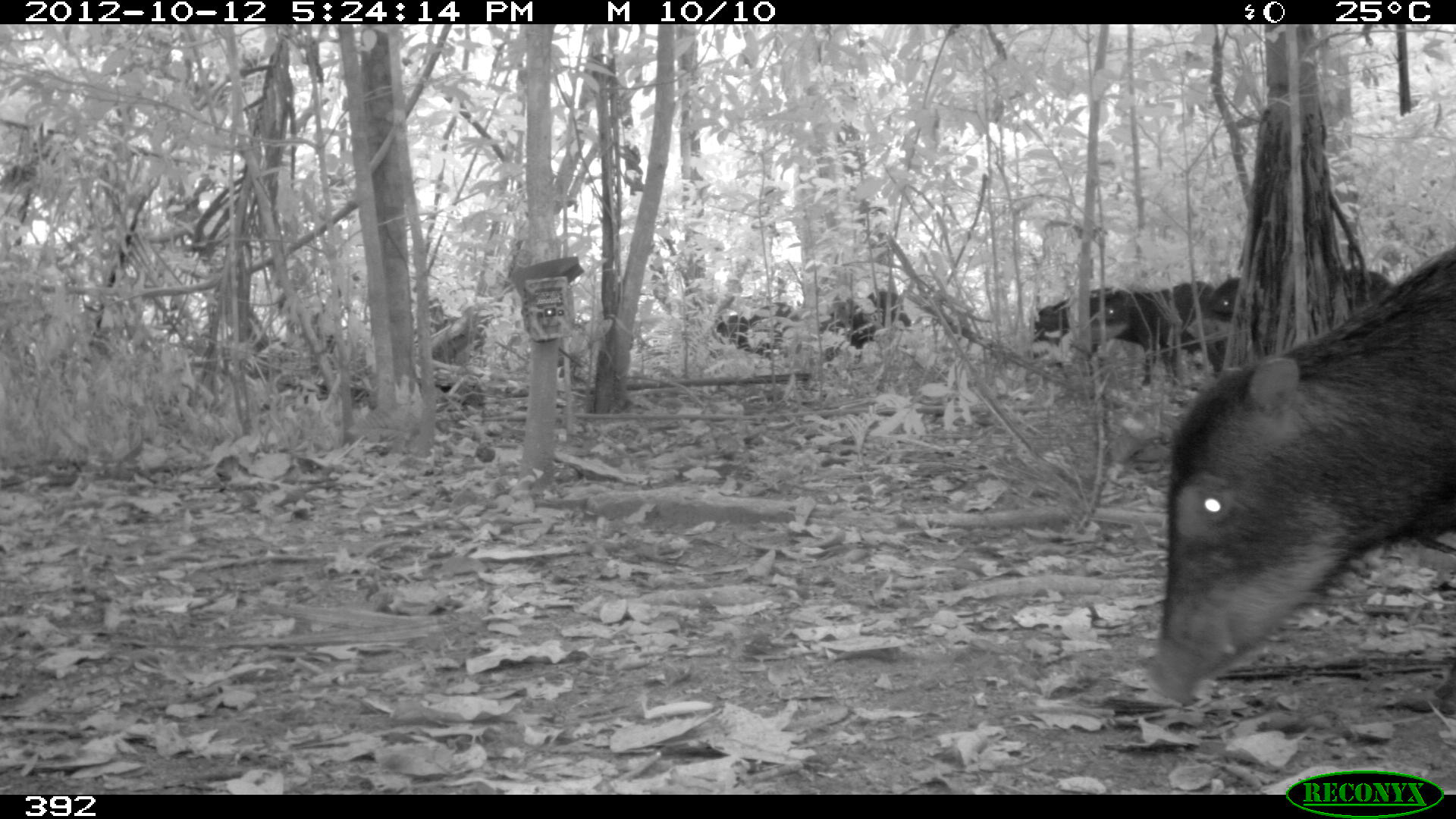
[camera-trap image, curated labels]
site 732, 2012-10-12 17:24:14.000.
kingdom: Animalia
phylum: Chordata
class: Mammalia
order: Artiodactyla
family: Tayassuidae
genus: Tayassu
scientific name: Tayassu pecari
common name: white-lipped peccary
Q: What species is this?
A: Tayassu pecari (white-lipped peccary).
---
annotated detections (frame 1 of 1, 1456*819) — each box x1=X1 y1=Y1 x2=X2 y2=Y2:
tayassu pecari: x1=1146 y1=242 x2=1454 y2=718; x1=1187 y1=268 x2=1394 y2=344; x1=1092 y1=280 x2=1213 y2=383; x1=820 y1=290 x2=913 y2=348; x1=1034 y1=288 x2=1114 y2=354; x1=716 y1=302 x2=801 y2=360